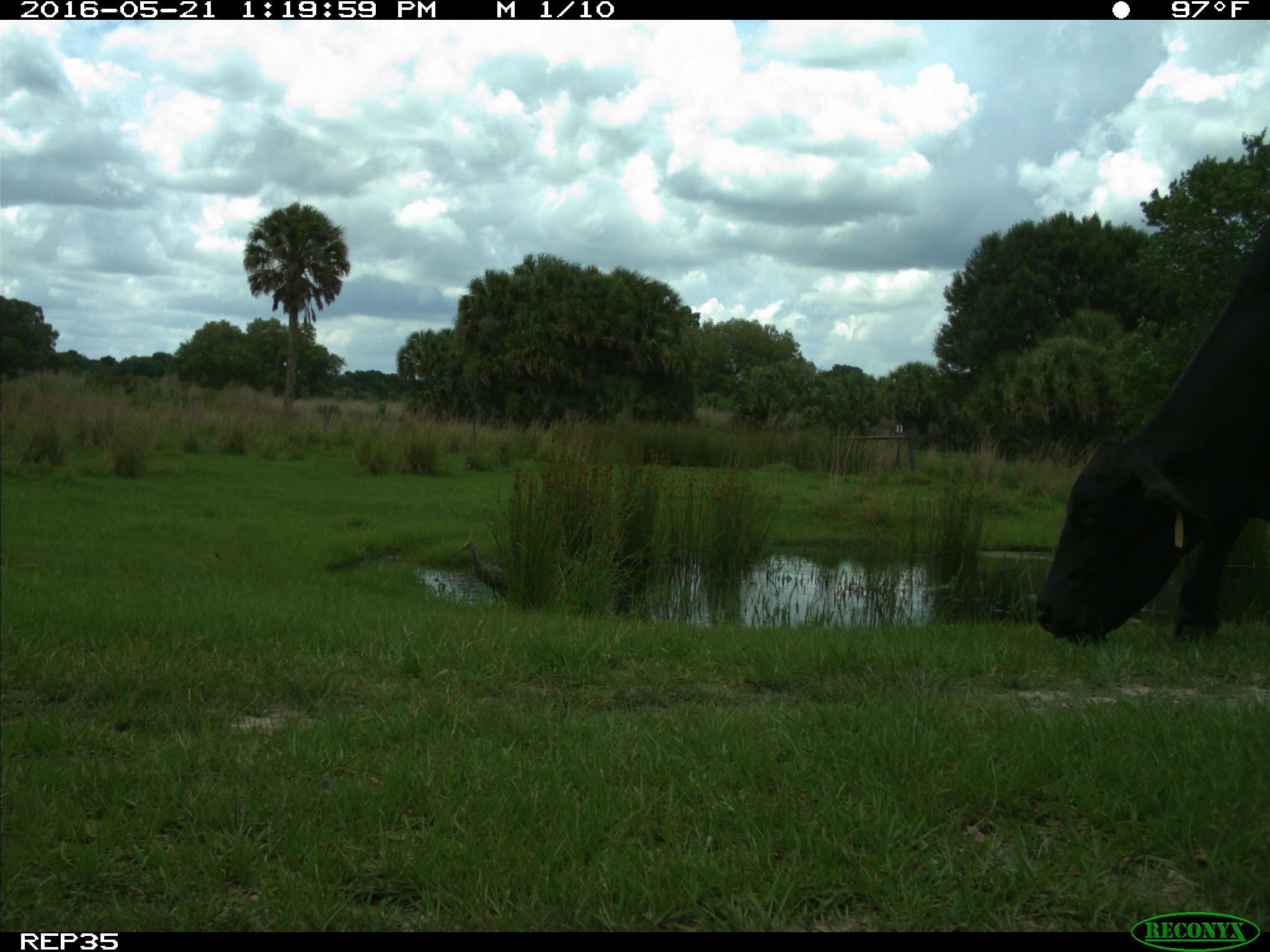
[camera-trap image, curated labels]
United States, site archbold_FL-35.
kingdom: Animalia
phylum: Chordata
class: Mammalia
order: Artiodactyla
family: Bovidae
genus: Bos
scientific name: Bos taurus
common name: domestic cow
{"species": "Bos taurus (domestic cow)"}